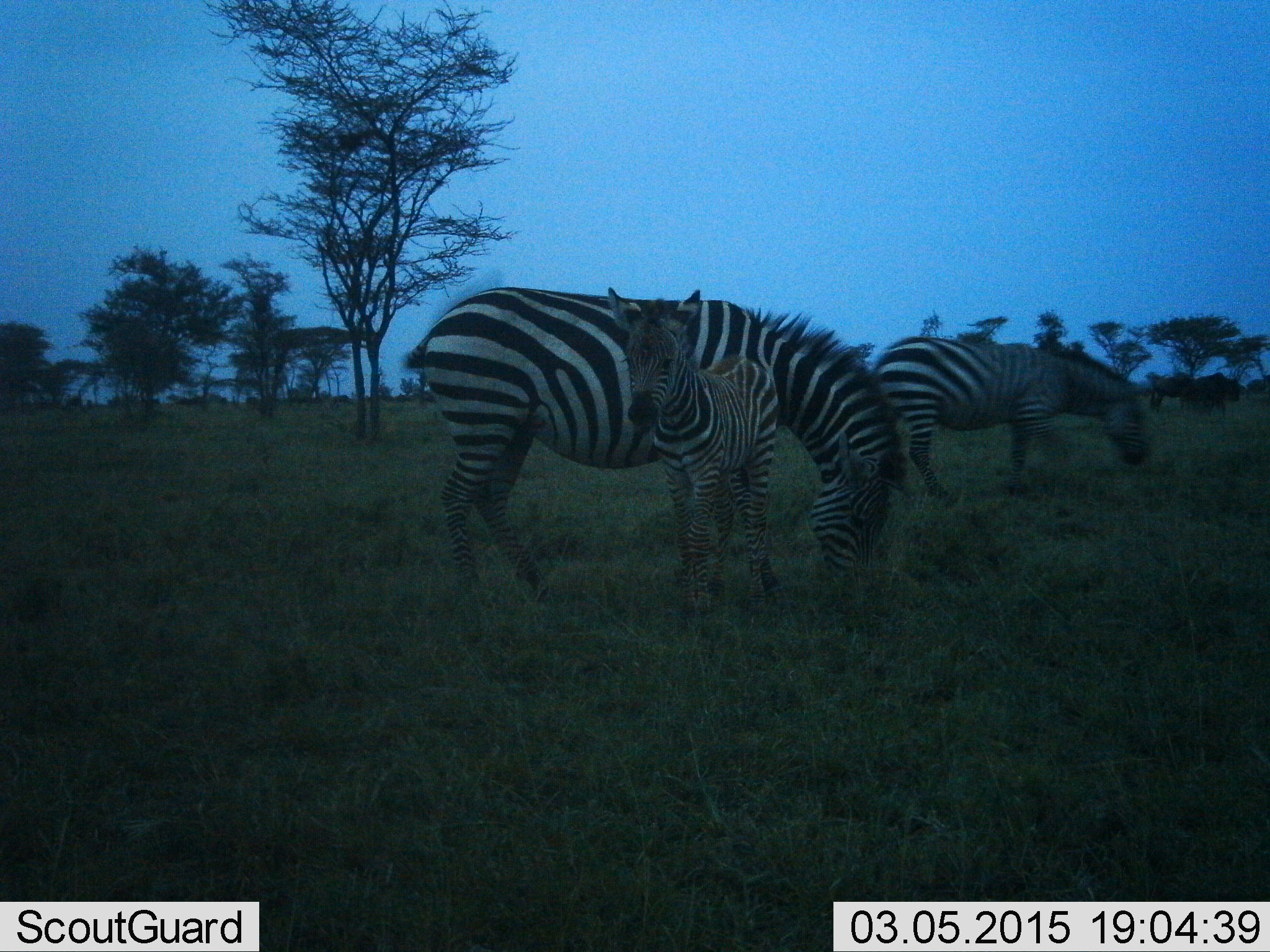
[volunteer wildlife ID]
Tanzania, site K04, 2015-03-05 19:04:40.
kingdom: Animalia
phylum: Chordata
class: Mammalia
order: Perissodactyla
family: Equidae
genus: Equus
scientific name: Equus quagga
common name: plains zebra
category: zebra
Zebra (plains zebra) (Equus quagga), count 3. Behavior (volunteer vote fractions): standing 67%, resting 0%, moving 0%, interacting 8%. Young present (vote fraction): 83%. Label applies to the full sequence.